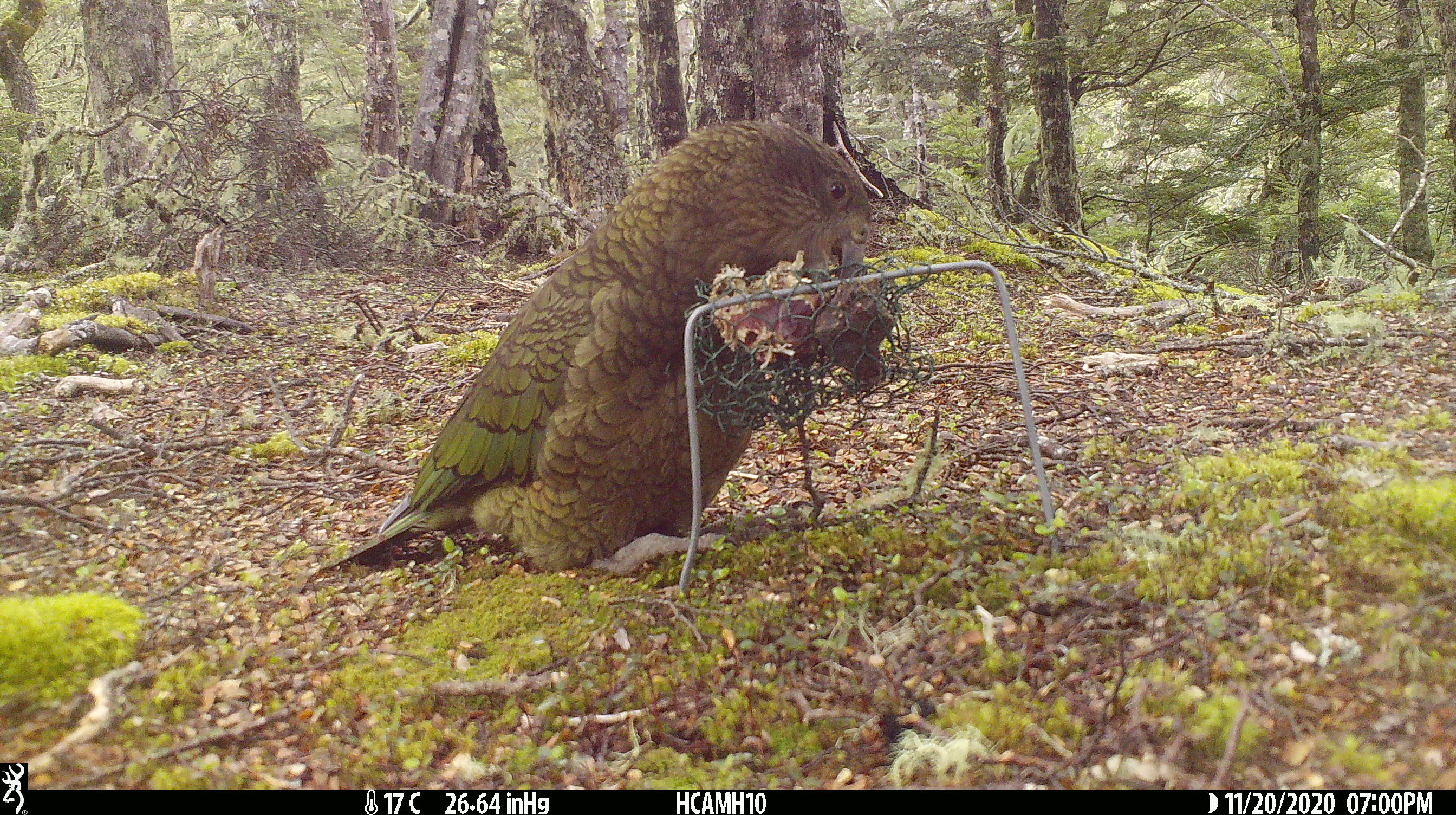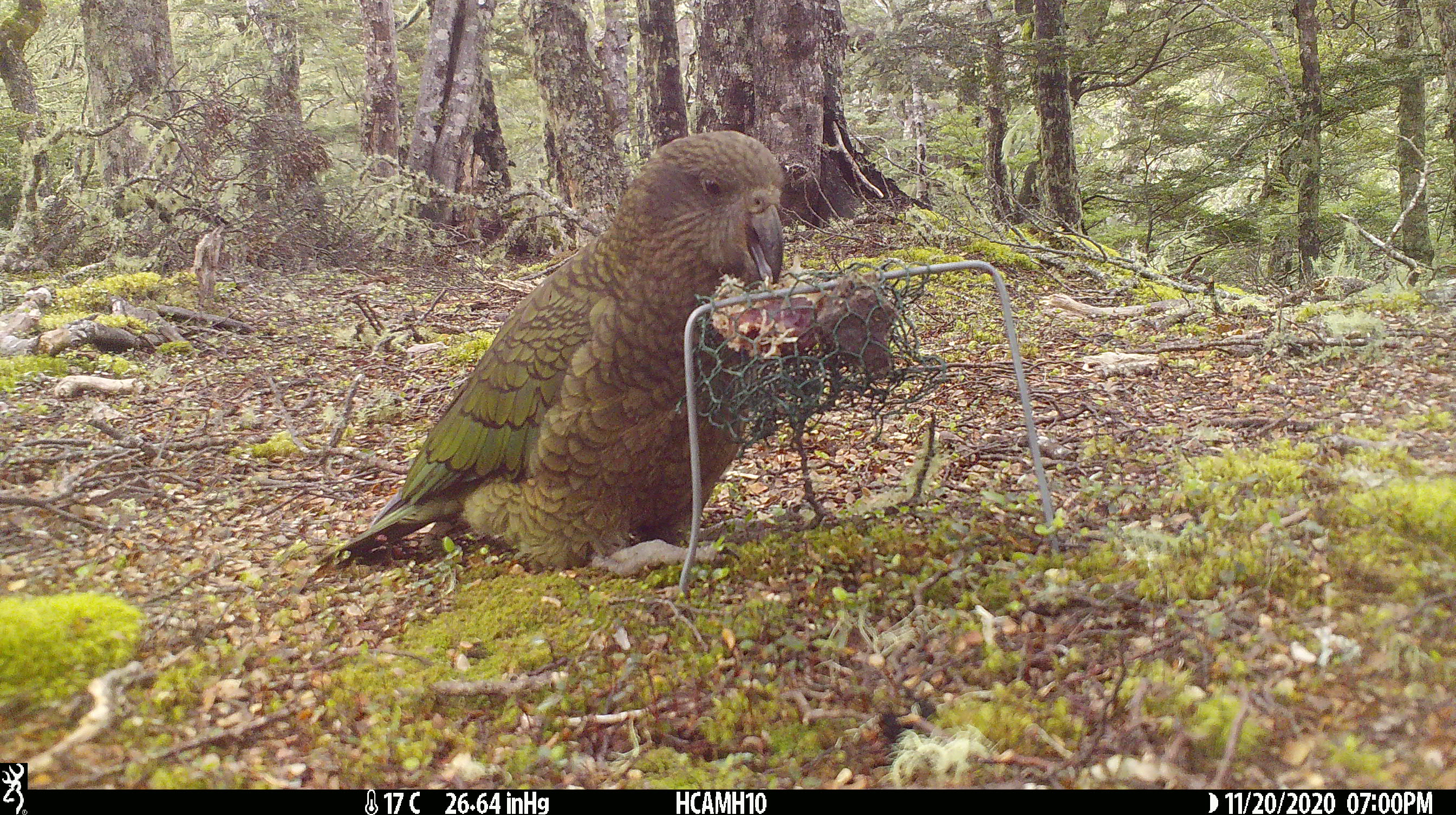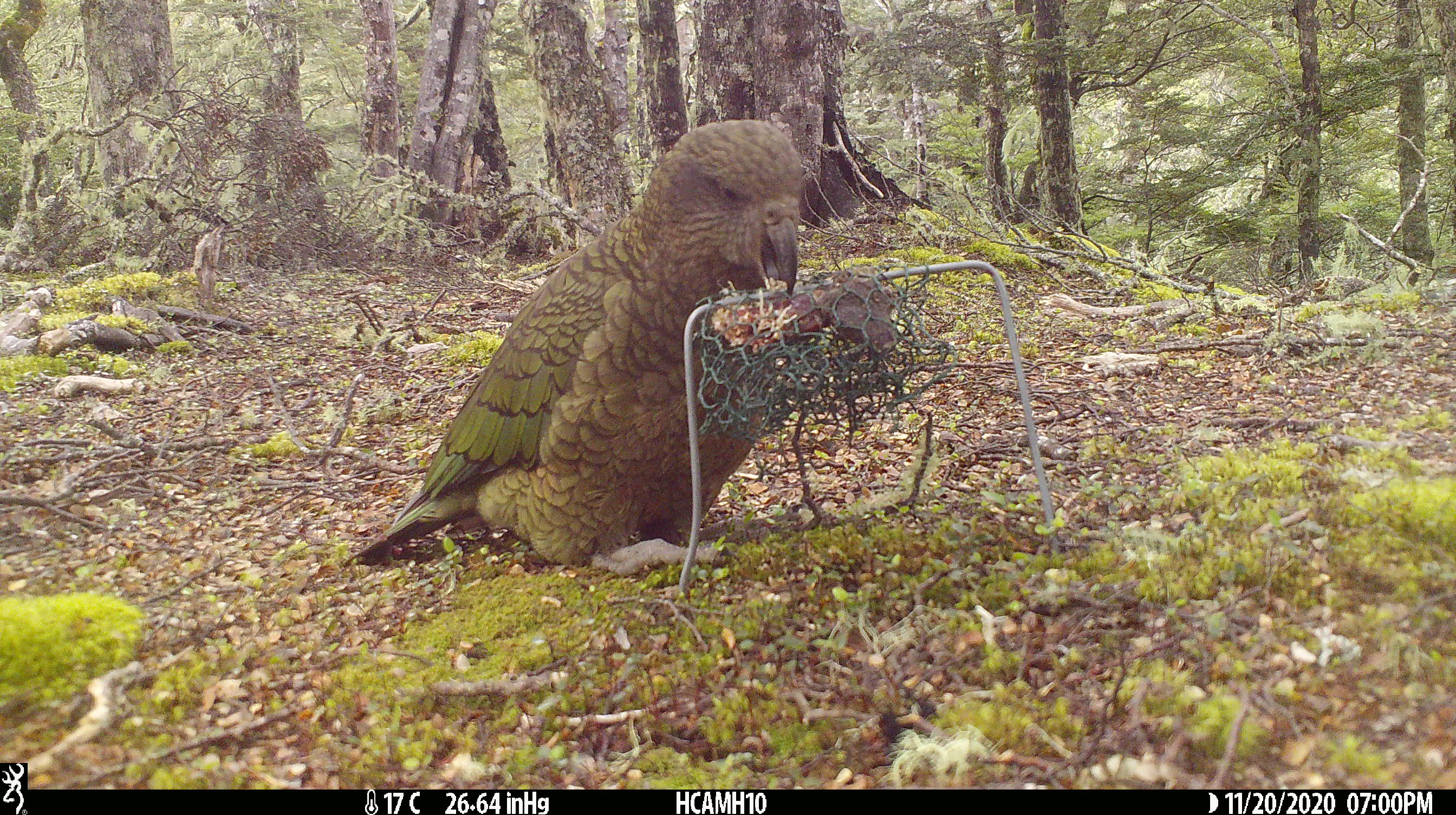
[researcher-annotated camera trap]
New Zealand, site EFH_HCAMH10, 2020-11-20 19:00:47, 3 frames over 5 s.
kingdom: Animalia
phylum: Chordata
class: Aves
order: Psittaciformes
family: Strigopidae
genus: Nestor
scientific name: Nestor notabilis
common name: kea